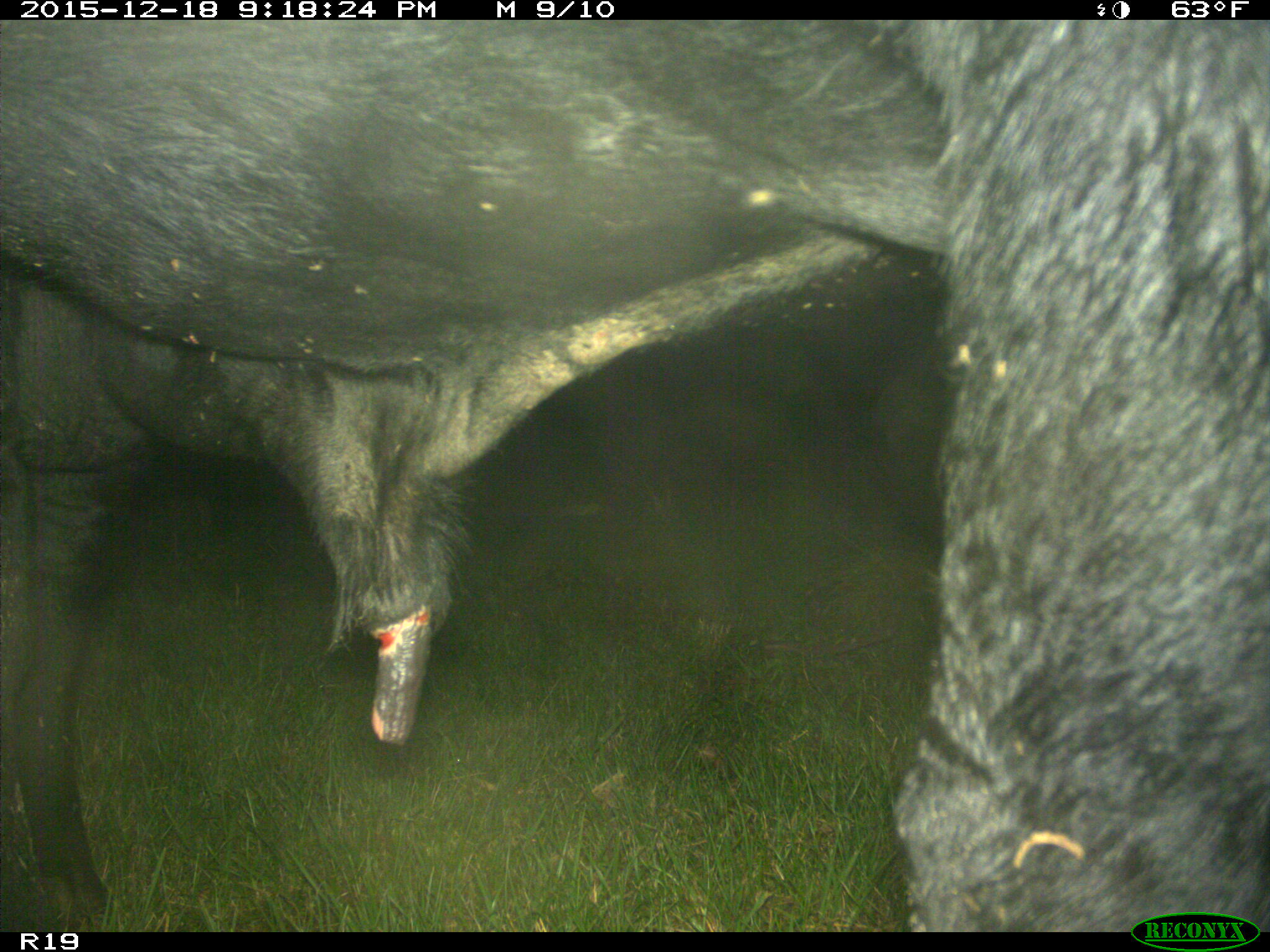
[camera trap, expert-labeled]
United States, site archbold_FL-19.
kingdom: Animalia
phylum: Chordata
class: Mammalia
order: Artiodactyla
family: Bovidae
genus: Bos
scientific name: Bos taurus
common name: domestic cow